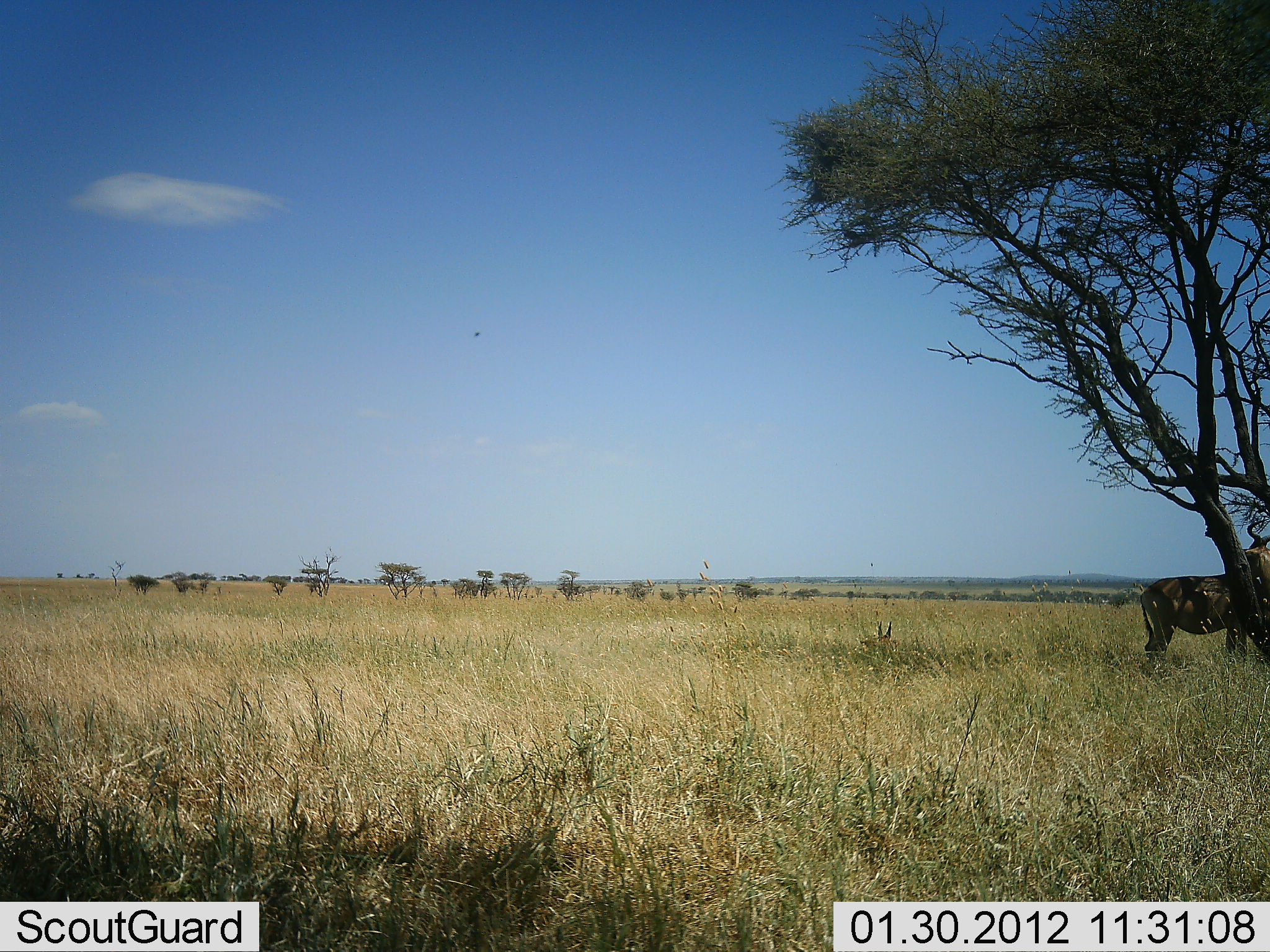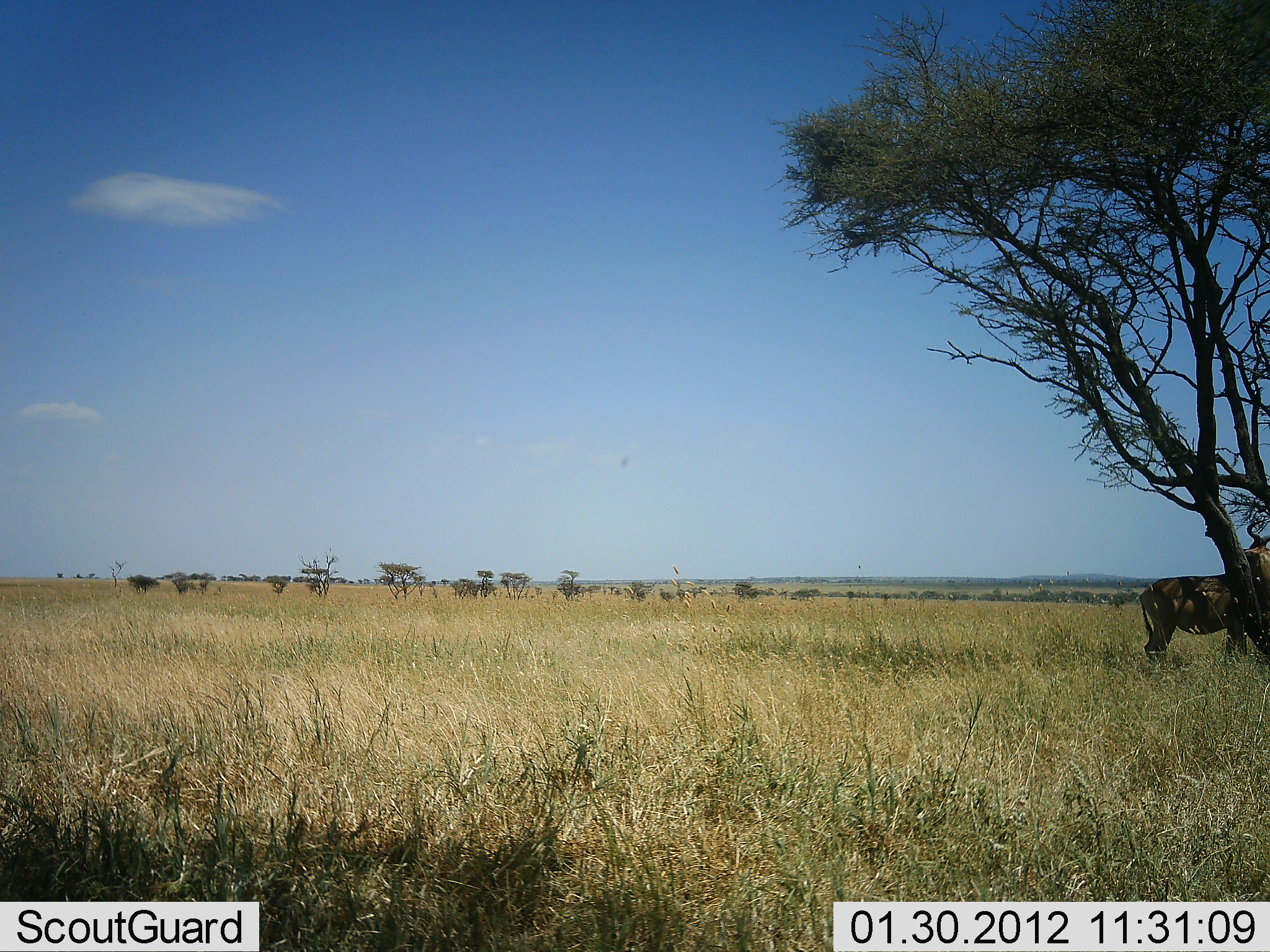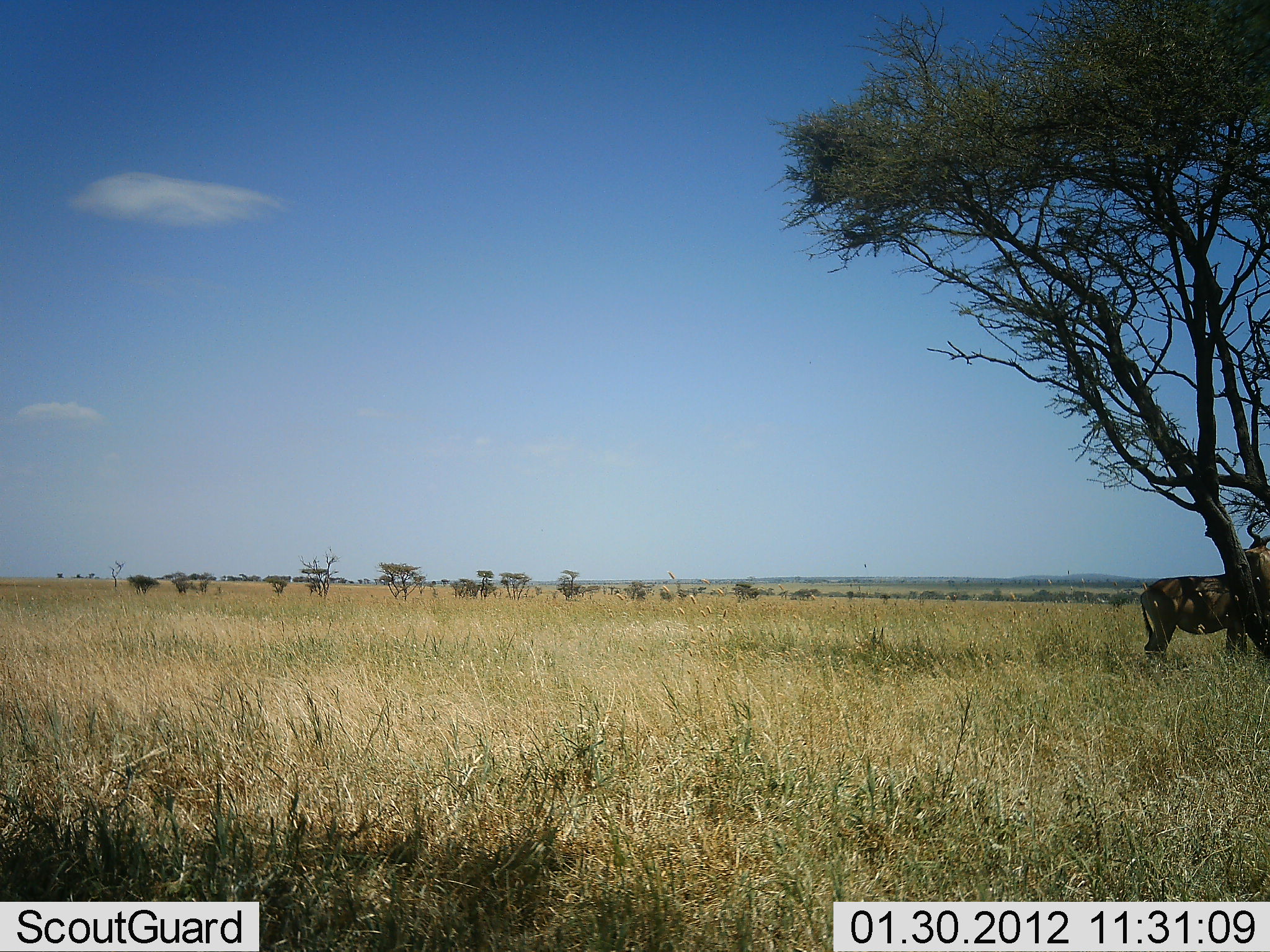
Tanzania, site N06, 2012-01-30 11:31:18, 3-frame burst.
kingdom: Animalia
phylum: Chordata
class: Mammalia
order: Artiodactyla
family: Bovidae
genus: Alcelaphus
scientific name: Alcelaphus buselaphus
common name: hartebeest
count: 1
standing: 100%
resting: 10%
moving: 0%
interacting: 0%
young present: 0%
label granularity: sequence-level